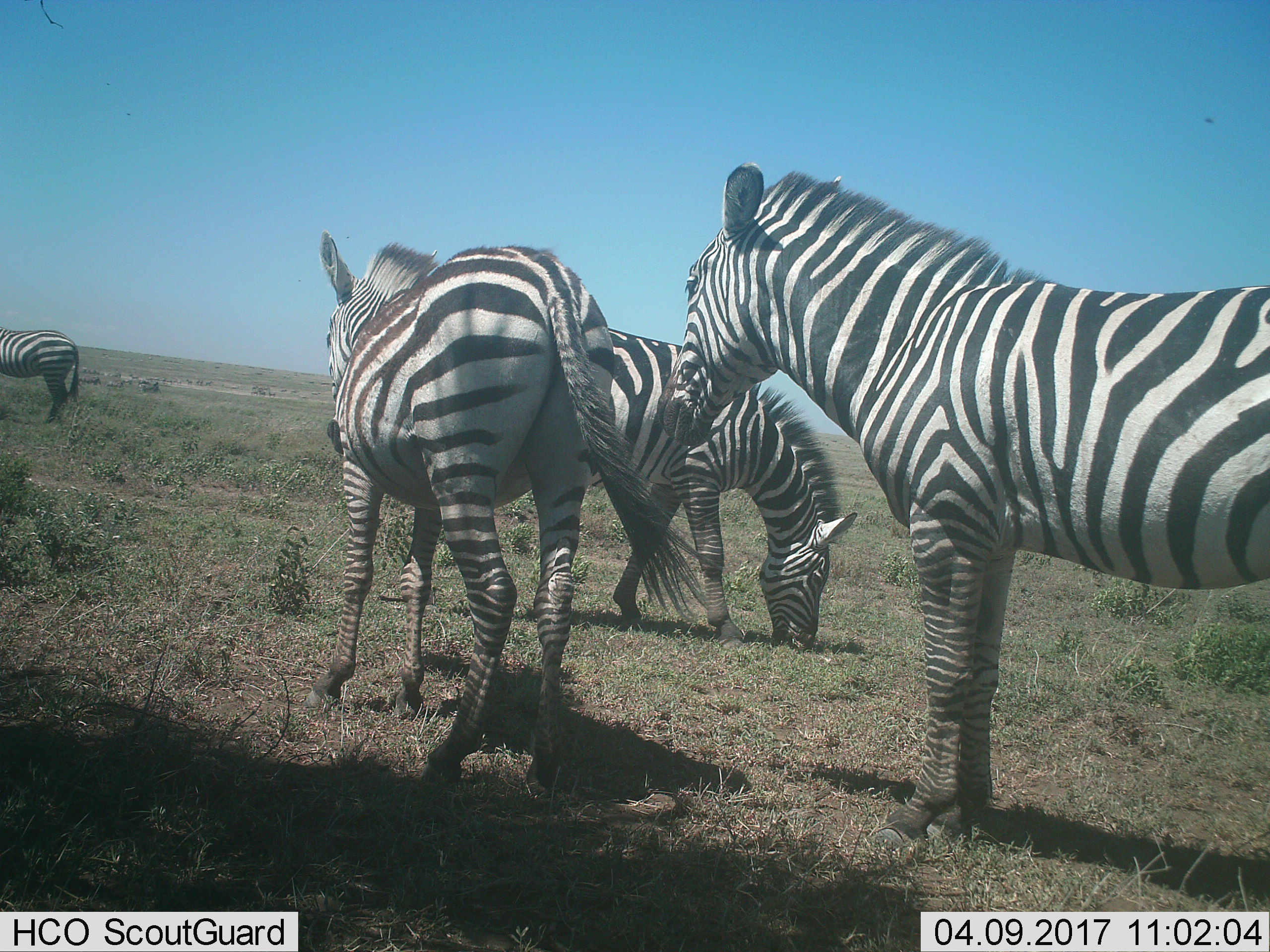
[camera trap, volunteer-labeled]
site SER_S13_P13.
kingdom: Animalia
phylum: Chordata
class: Mammalia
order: Perissodactyla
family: Equidae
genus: Equus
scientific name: Equus quagga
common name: plains zebra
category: zebraplains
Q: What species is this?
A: Zebraplains (plains zebra) (Equus quagga).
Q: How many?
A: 4.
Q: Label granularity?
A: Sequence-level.